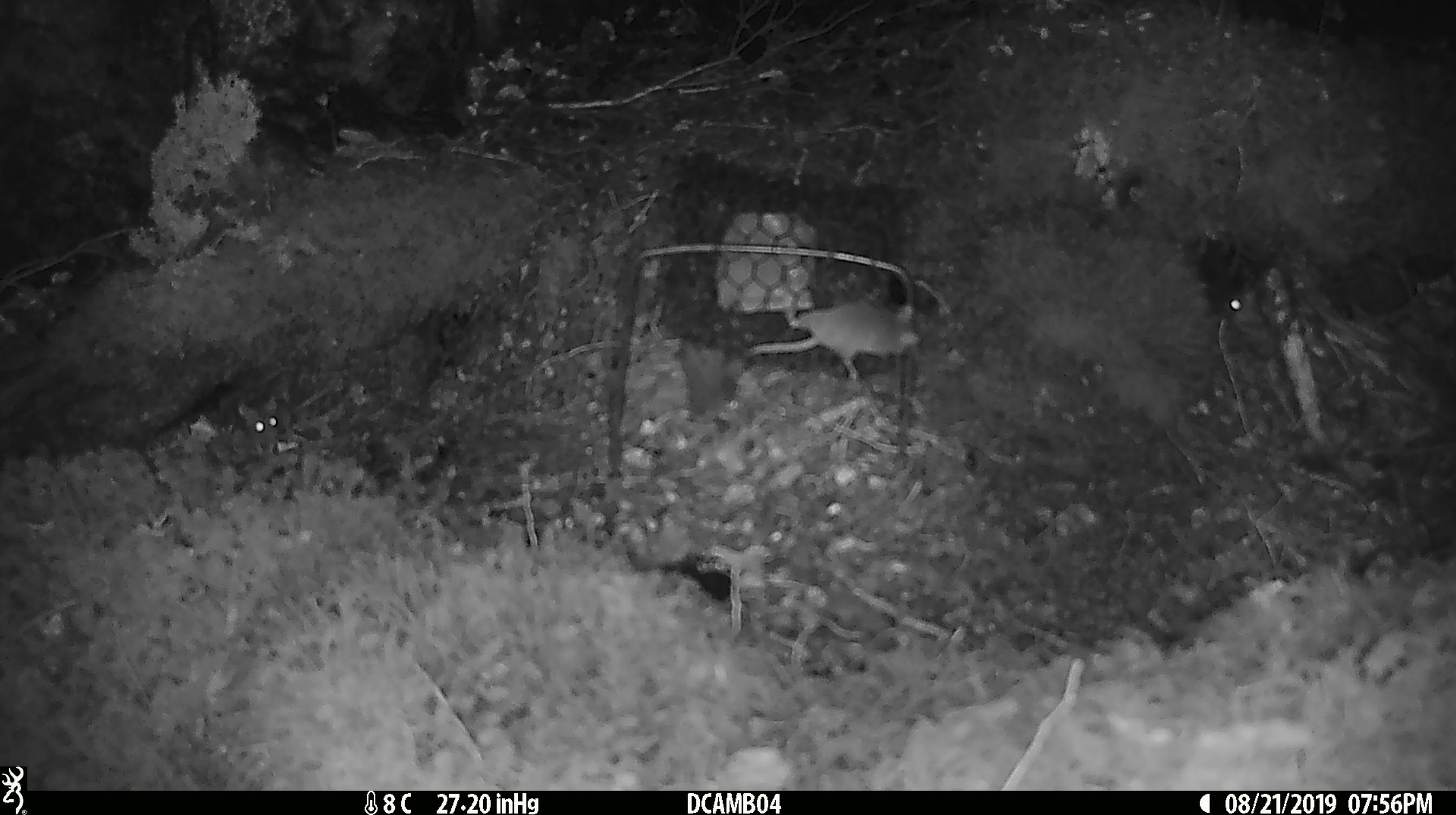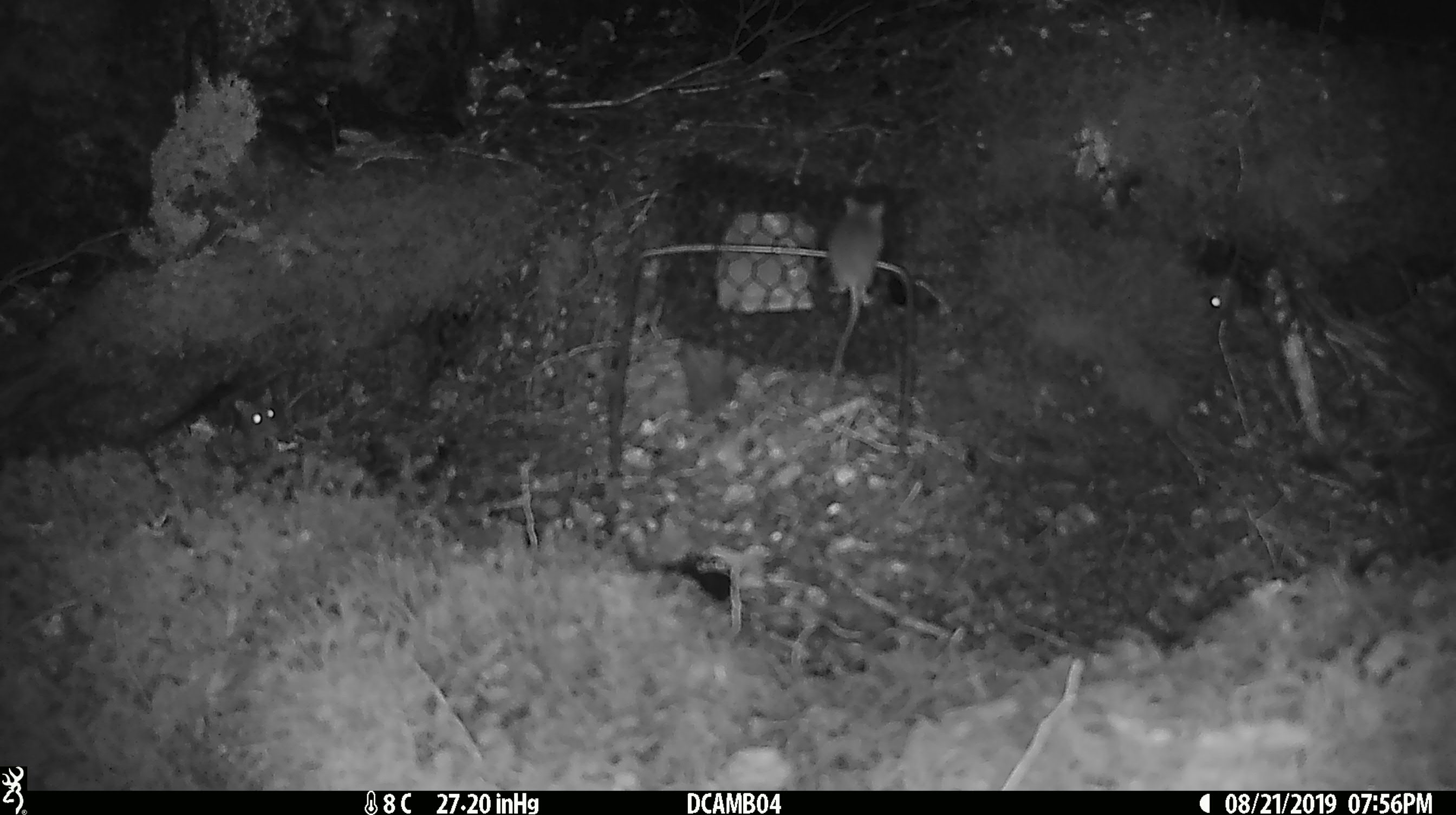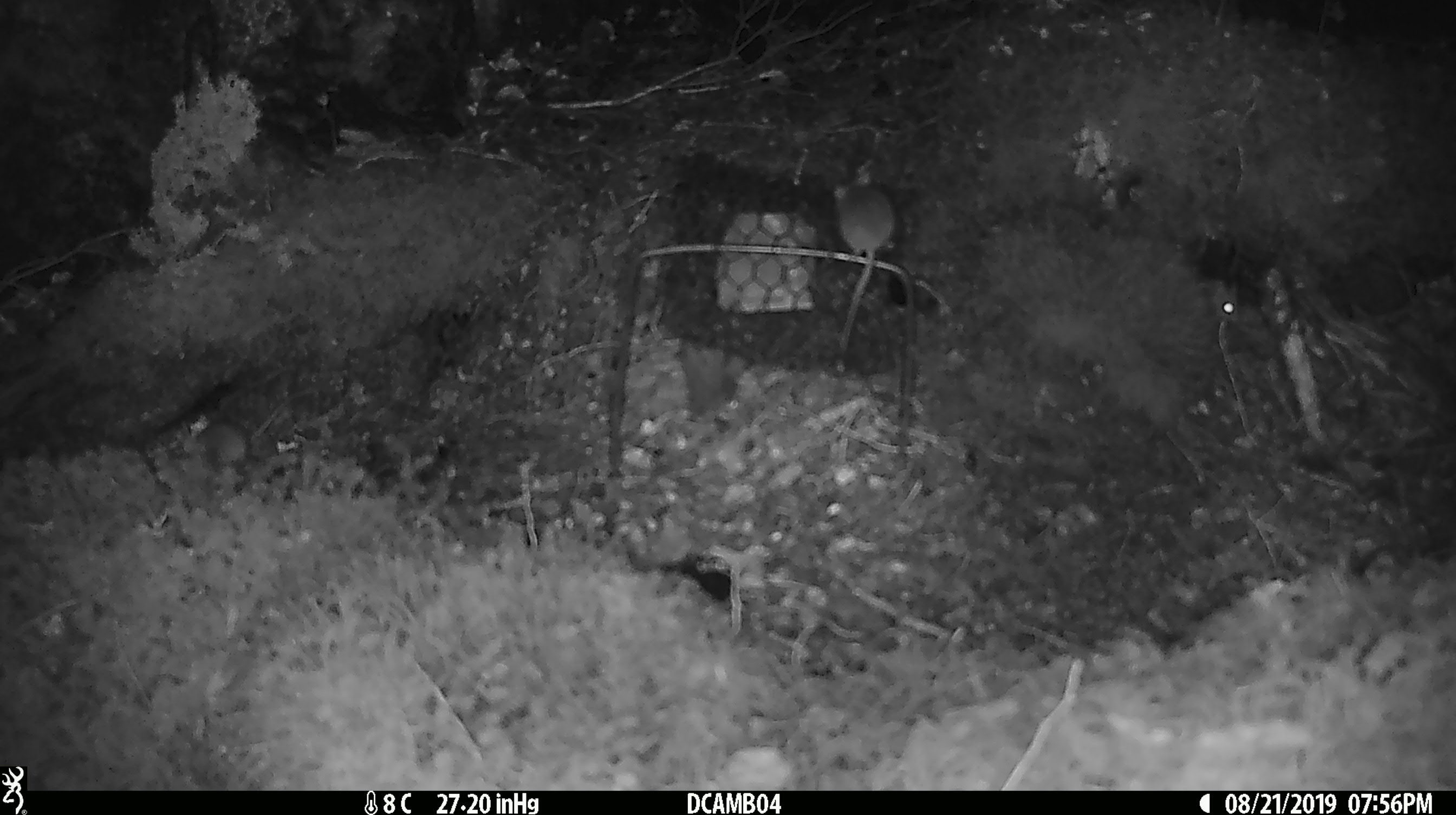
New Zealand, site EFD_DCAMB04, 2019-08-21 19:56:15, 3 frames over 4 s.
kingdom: Animalia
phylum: Chordata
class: Mammalia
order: Rodentia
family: Muridae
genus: Mus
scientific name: Mus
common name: mouse